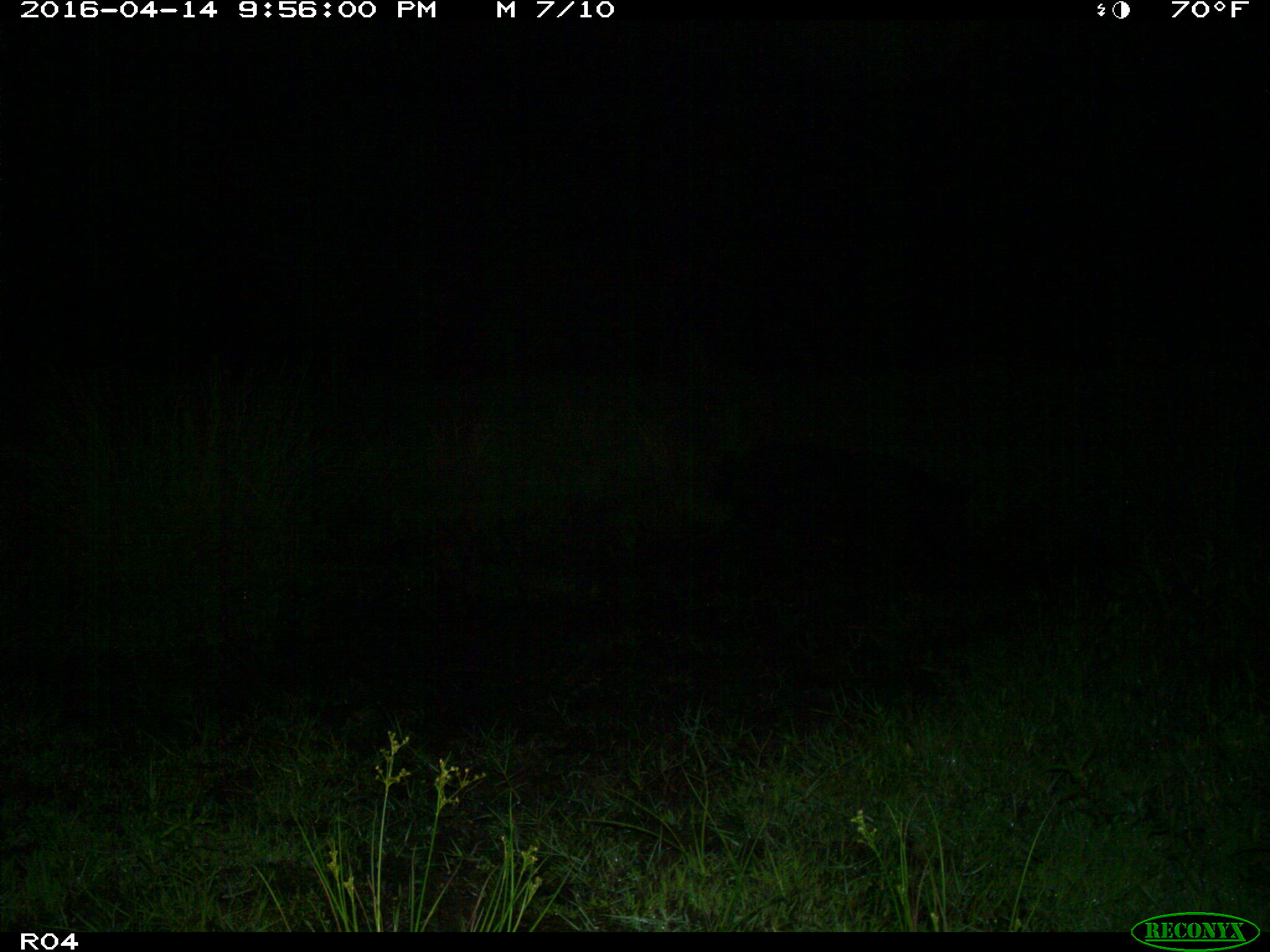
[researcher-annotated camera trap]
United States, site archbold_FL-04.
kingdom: Animalia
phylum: Chordata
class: Mammalia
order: Artiodactyla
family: Suidae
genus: Sus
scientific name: Sus scrofa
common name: wild boar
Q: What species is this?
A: Sus scrofa (wild boar).